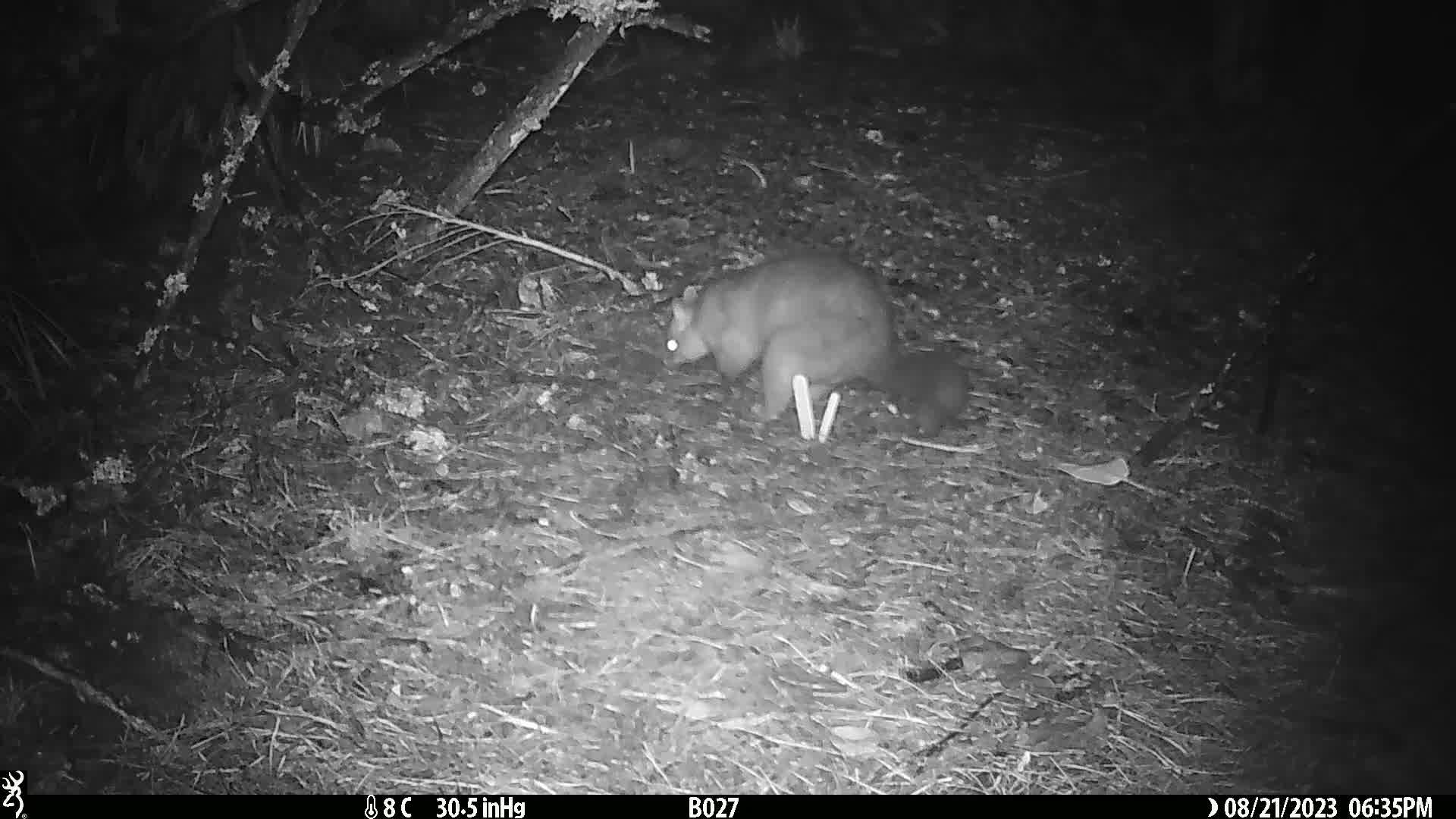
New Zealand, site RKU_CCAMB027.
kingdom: Animalia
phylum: Chordata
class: Mammalia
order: Diprotodontia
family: Phalangeridae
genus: Trichosurus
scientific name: Trichosurus vulpecula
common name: common brushtail possum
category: possum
Possum (common brushtail possum) (Trichosurus vulpecula).